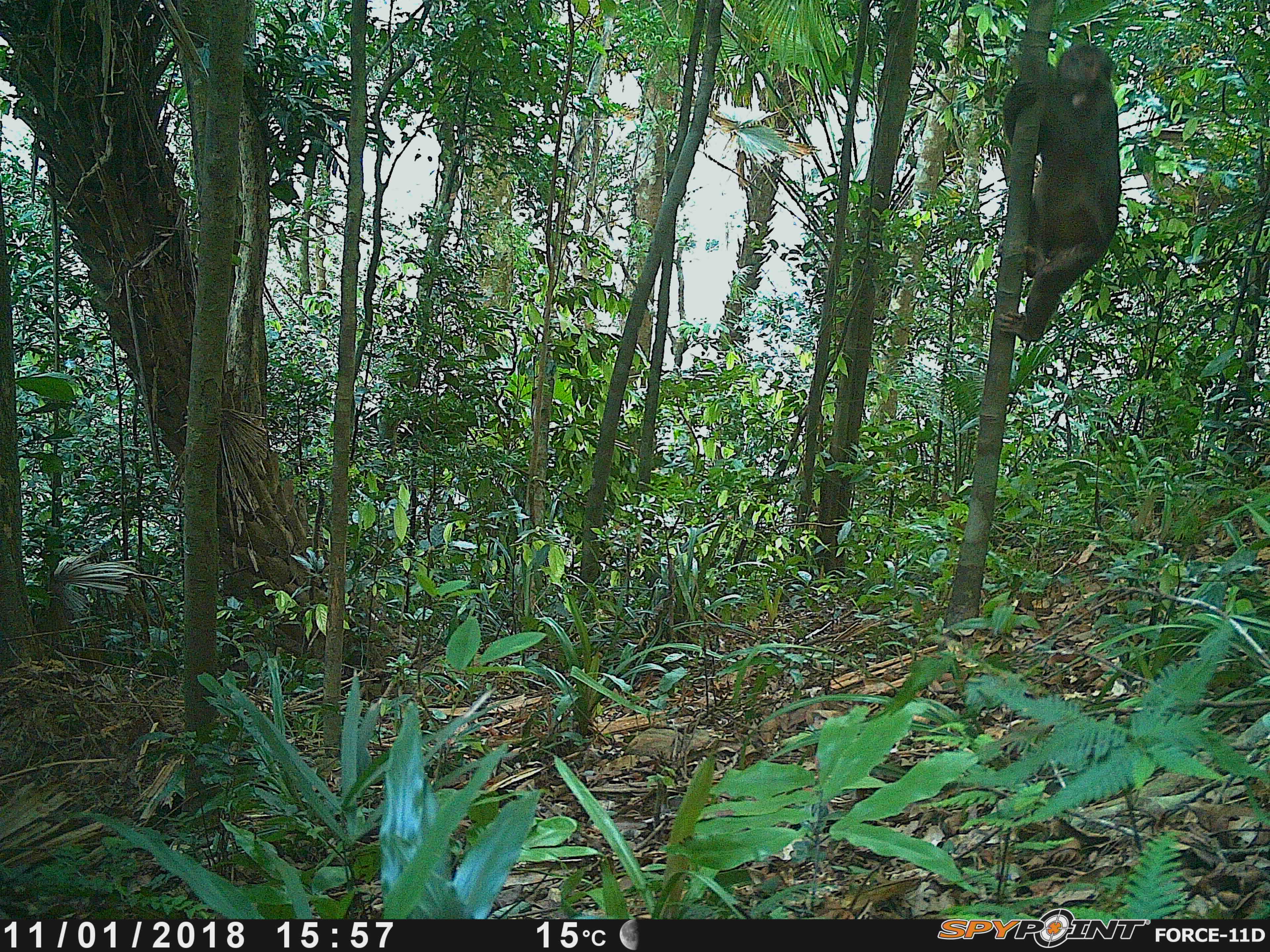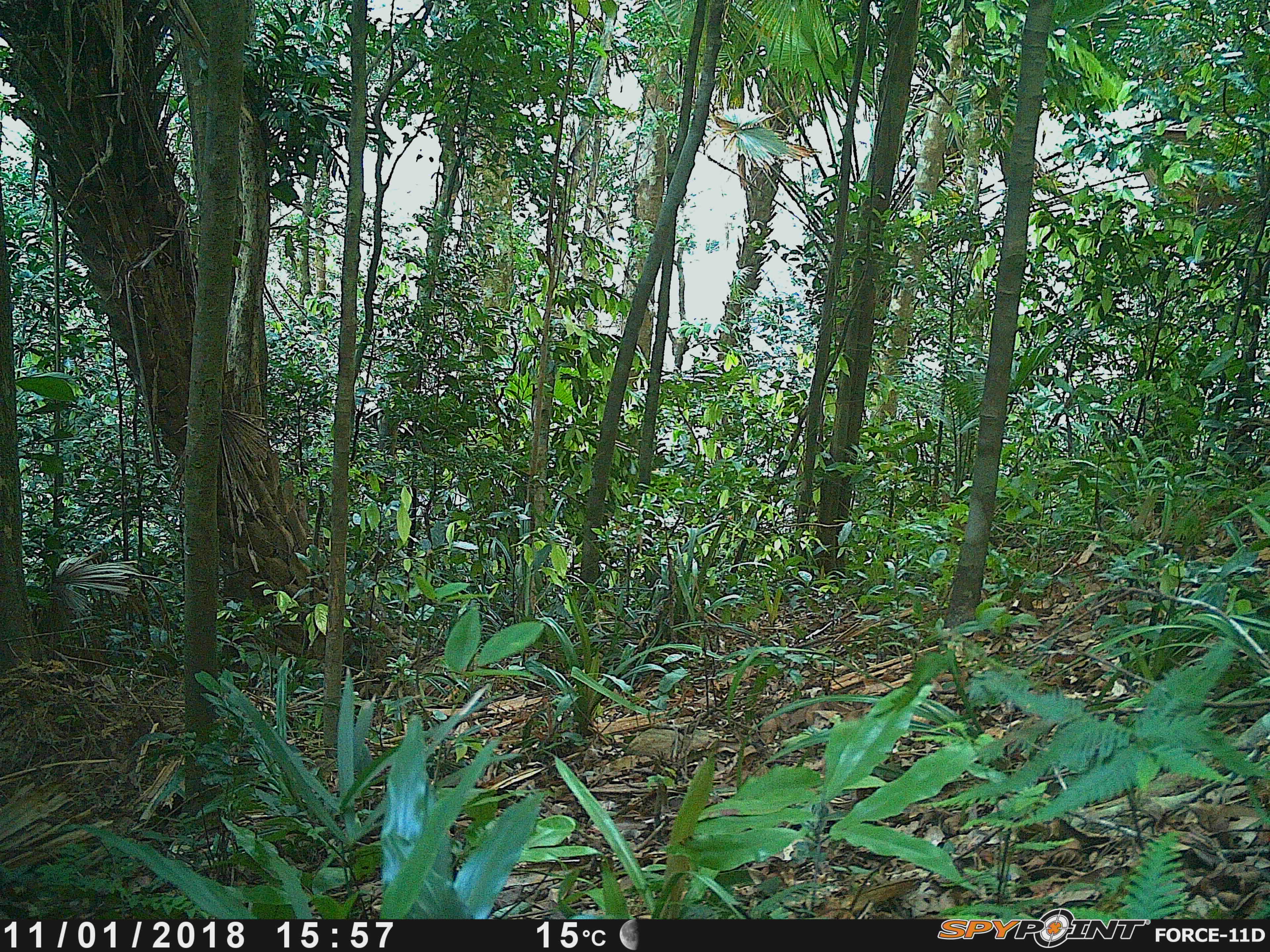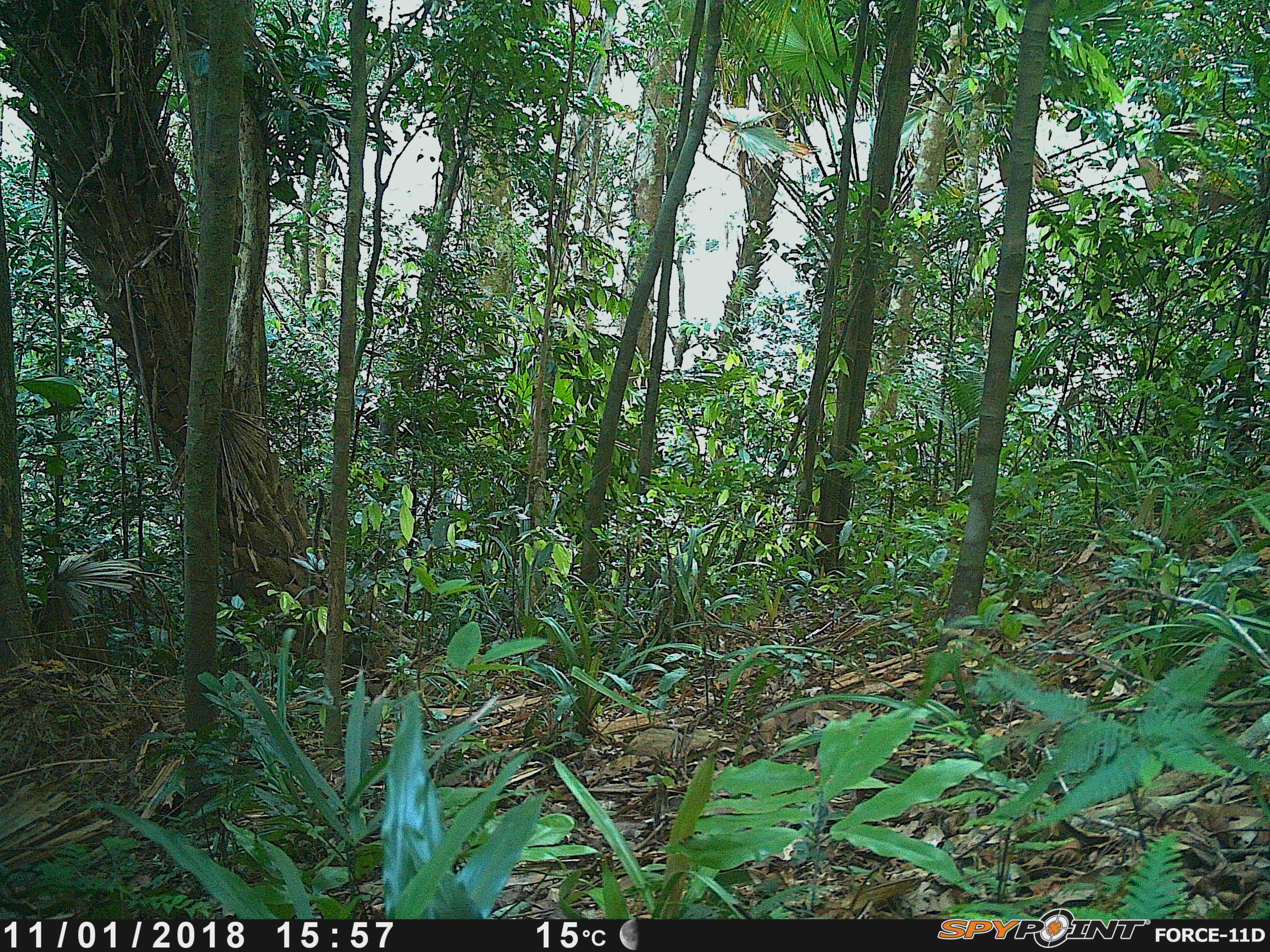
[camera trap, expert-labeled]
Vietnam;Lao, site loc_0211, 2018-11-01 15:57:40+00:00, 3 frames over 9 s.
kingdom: Animalia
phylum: Chordata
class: Mammalia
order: Primates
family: Cercopithecidae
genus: Macaca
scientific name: Macaca arctoides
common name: stump-tailed macaque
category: stump tailed macaque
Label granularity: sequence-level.